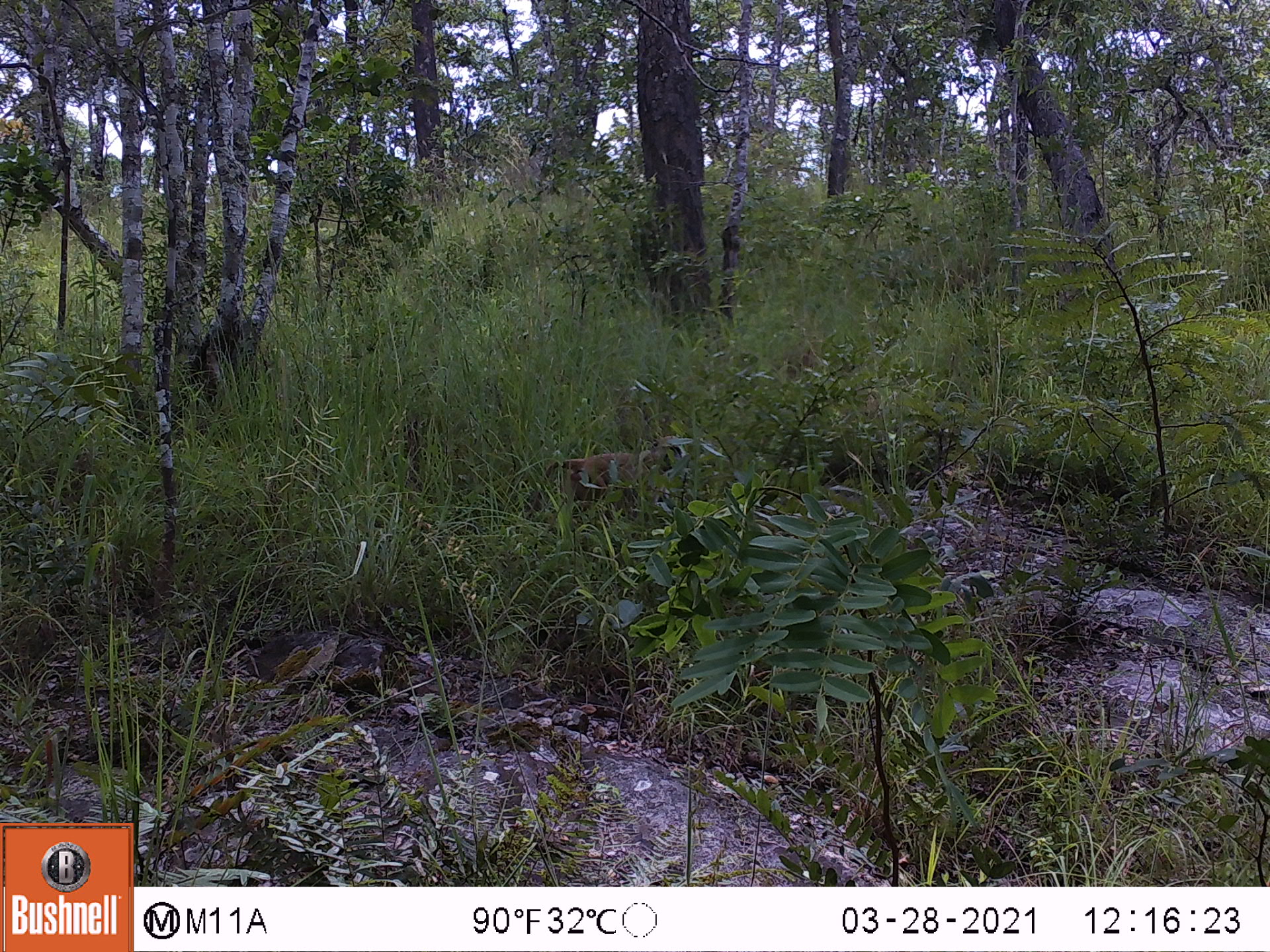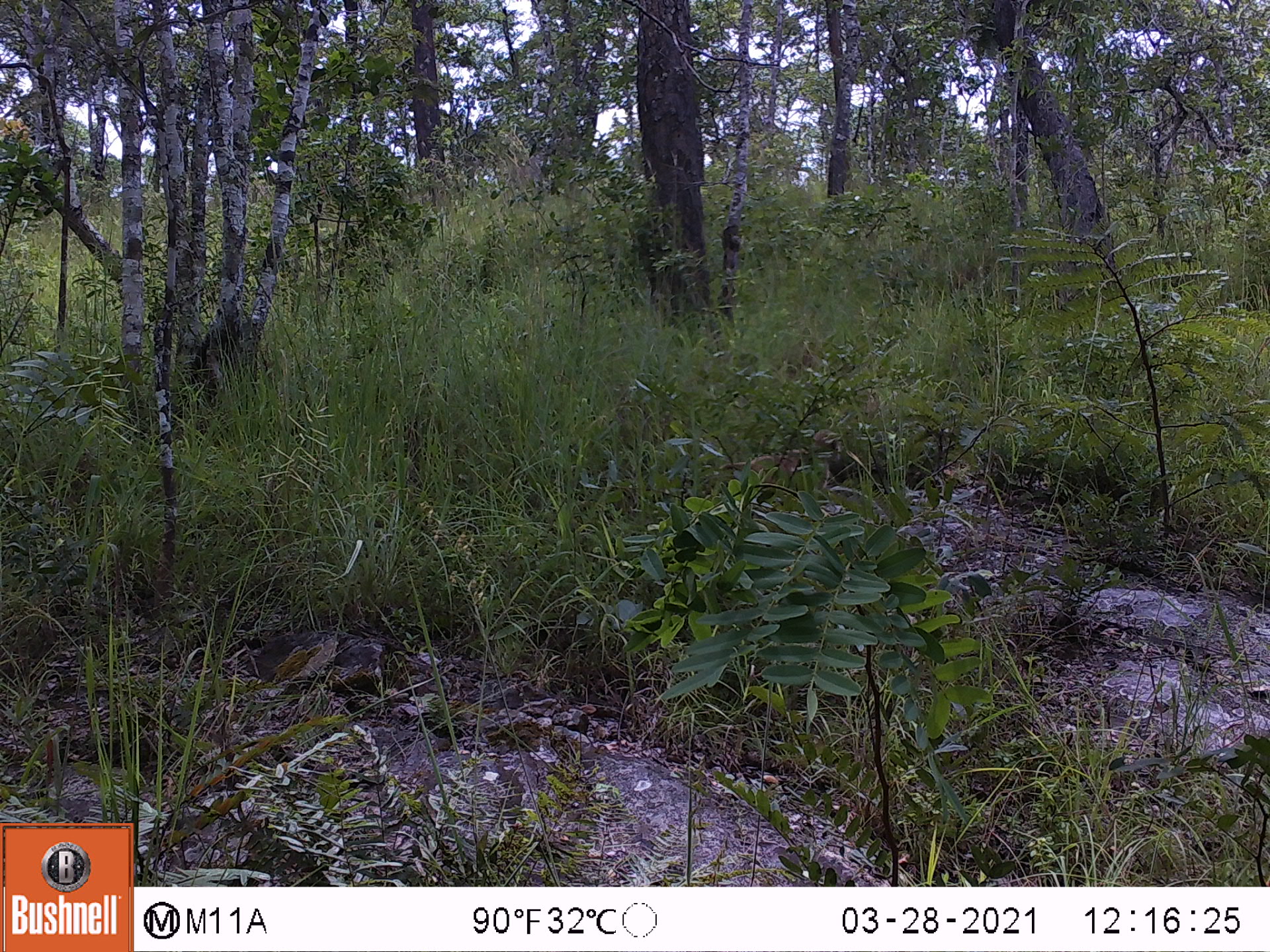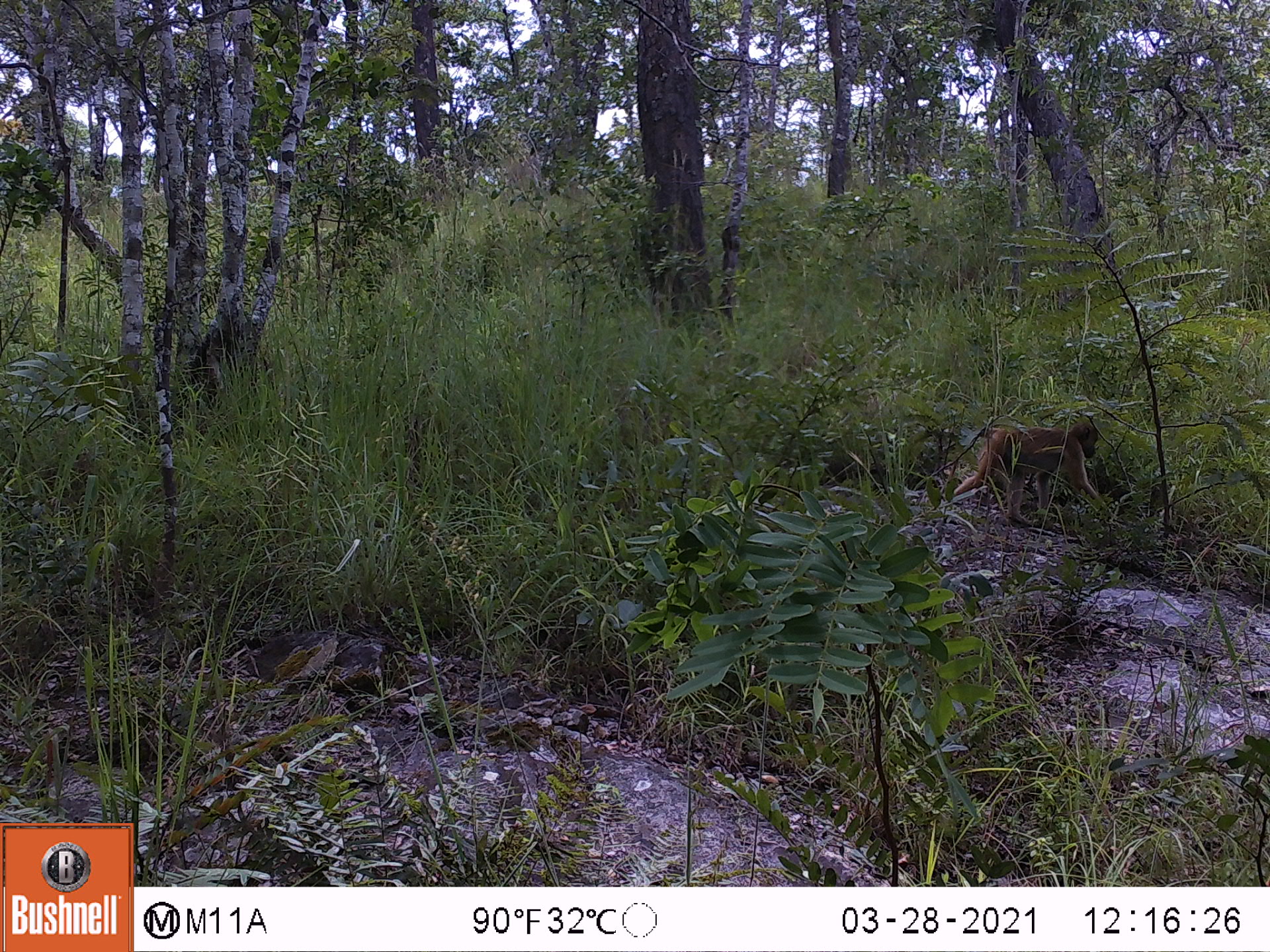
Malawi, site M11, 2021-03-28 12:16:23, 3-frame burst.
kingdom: Animalia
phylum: Chordata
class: Mammalia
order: Primates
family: Cercopithecidae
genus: Papio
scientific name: Papio cynocephalus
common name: yellow baboon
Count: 1.